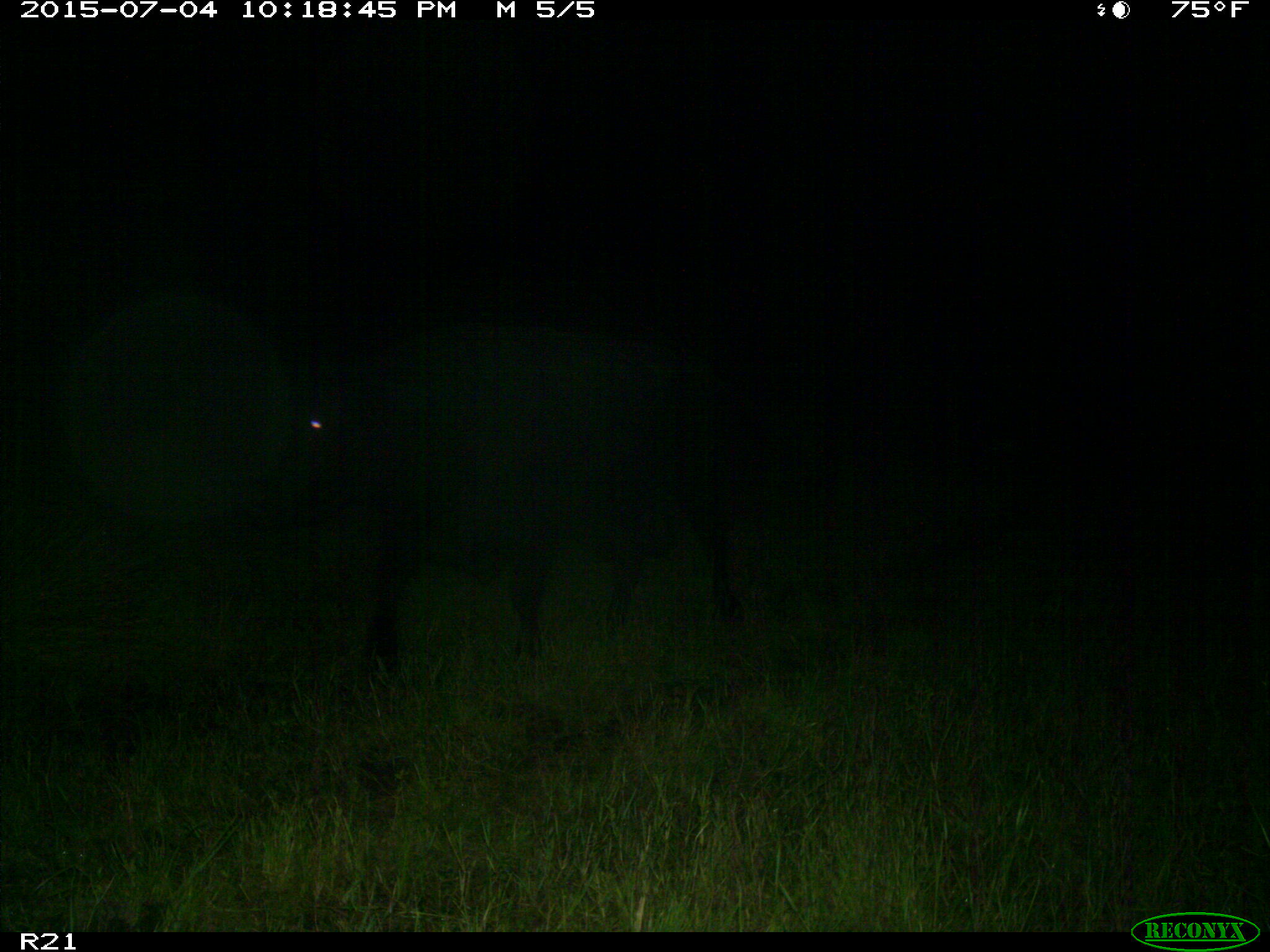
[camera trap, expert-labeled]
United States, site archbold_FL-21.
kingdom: Animalia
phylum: Chordata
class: Mammalia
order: Artiodactyla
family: Bovidae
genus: Bos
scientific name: Bos taurus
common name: domestic cow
Bos taurus (domestic cow).